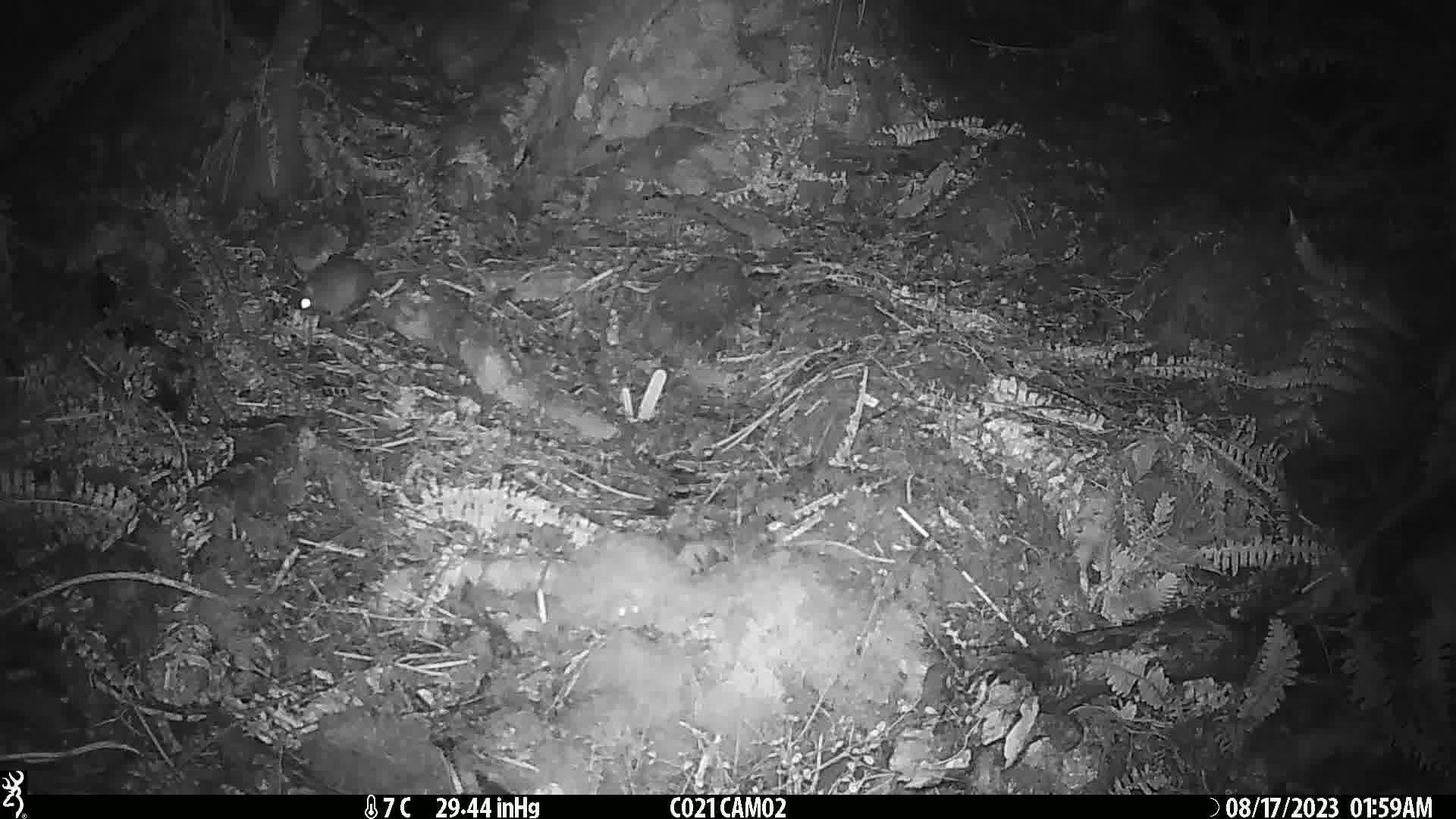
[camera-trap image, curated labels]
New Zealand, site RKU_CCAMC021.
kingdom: Animalia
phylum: Chordata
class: Mammalia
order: Rodentia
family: Muridae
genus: Rattus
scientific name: Rattus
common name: rat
Rat (Rattus).